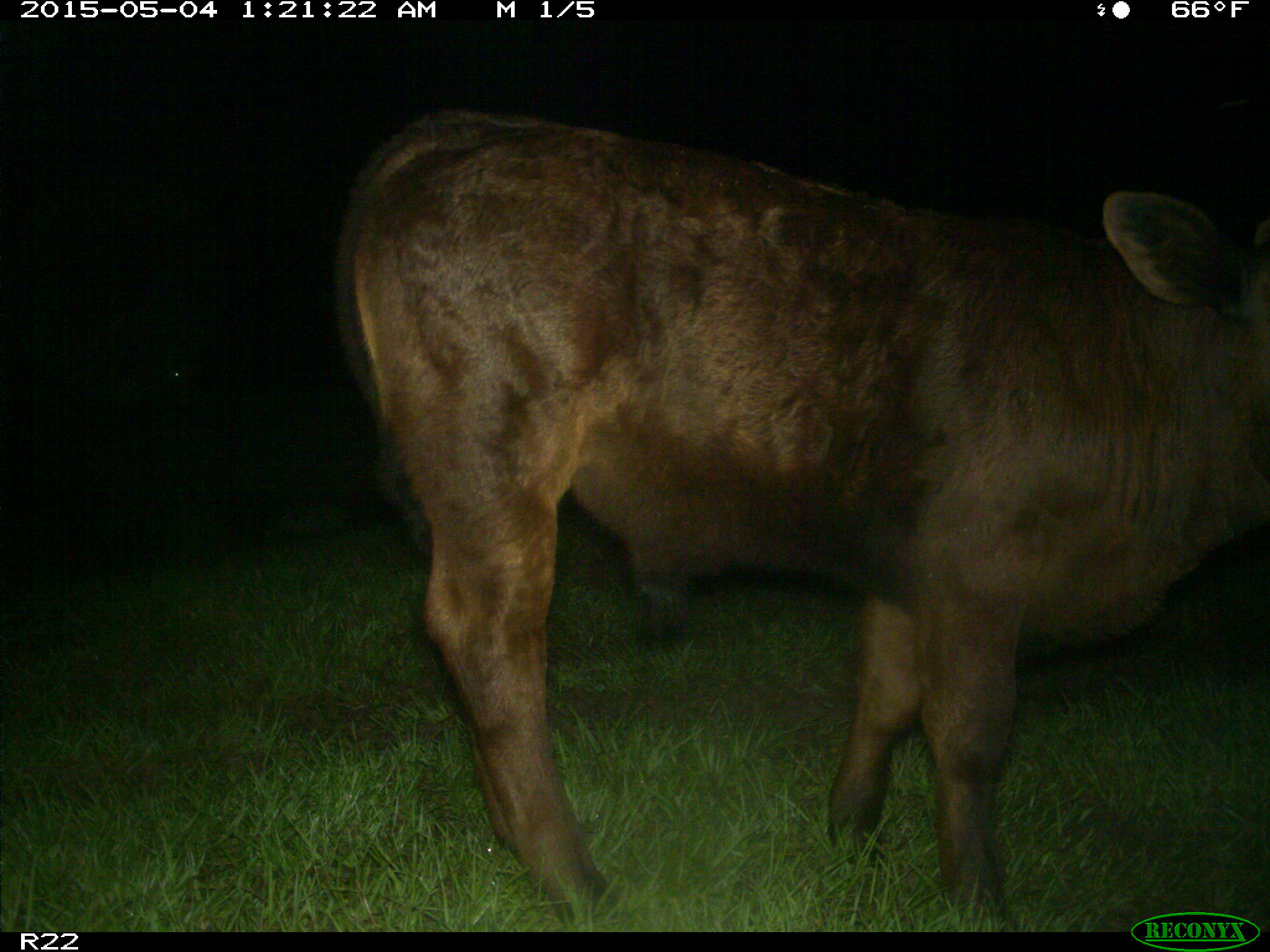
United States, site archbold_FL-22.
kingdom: Animalia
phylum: Chordata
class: Mammalia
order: Artiodactyla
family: Bovidae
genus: Bos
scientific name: Bos taurus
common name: domestic cow